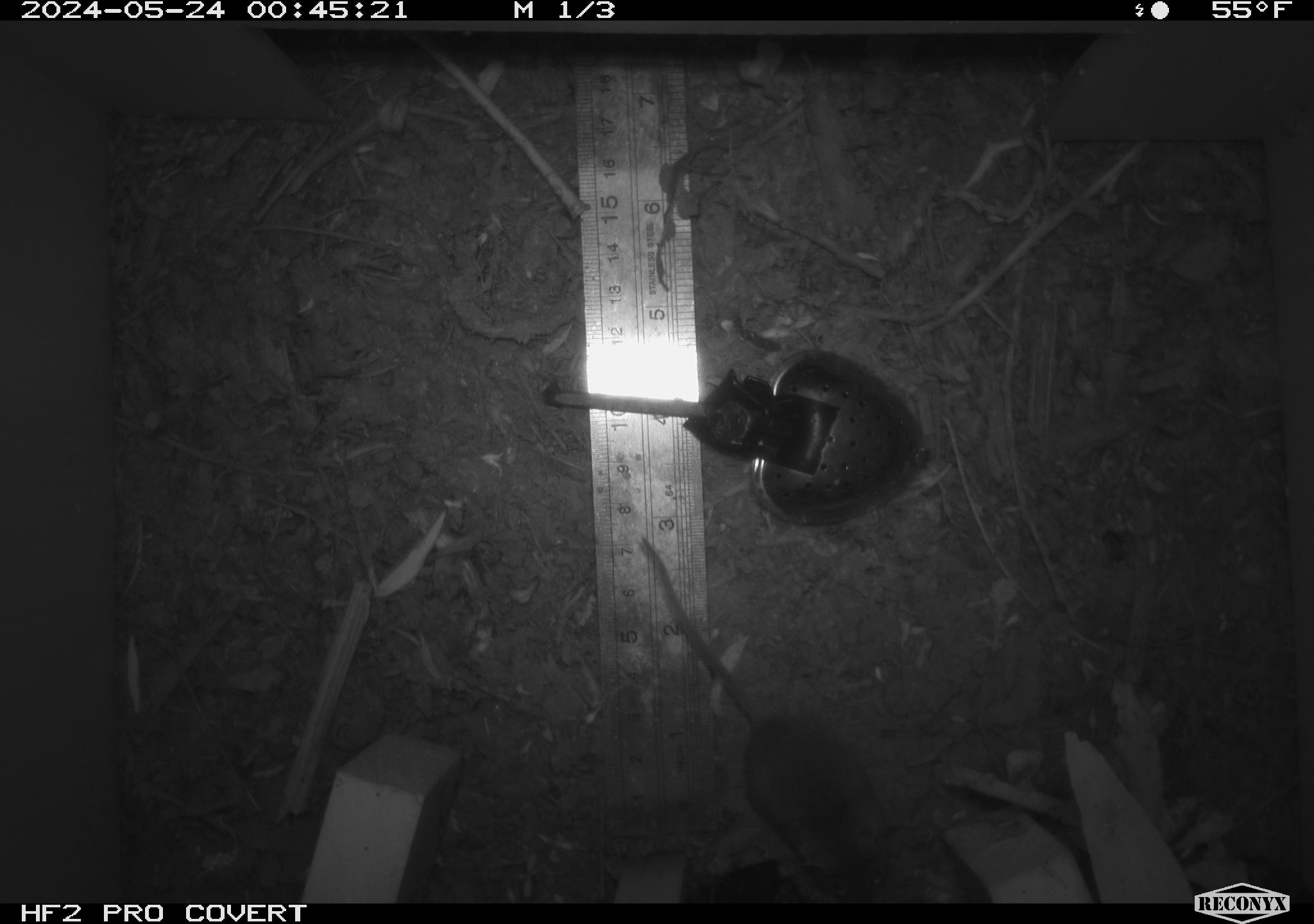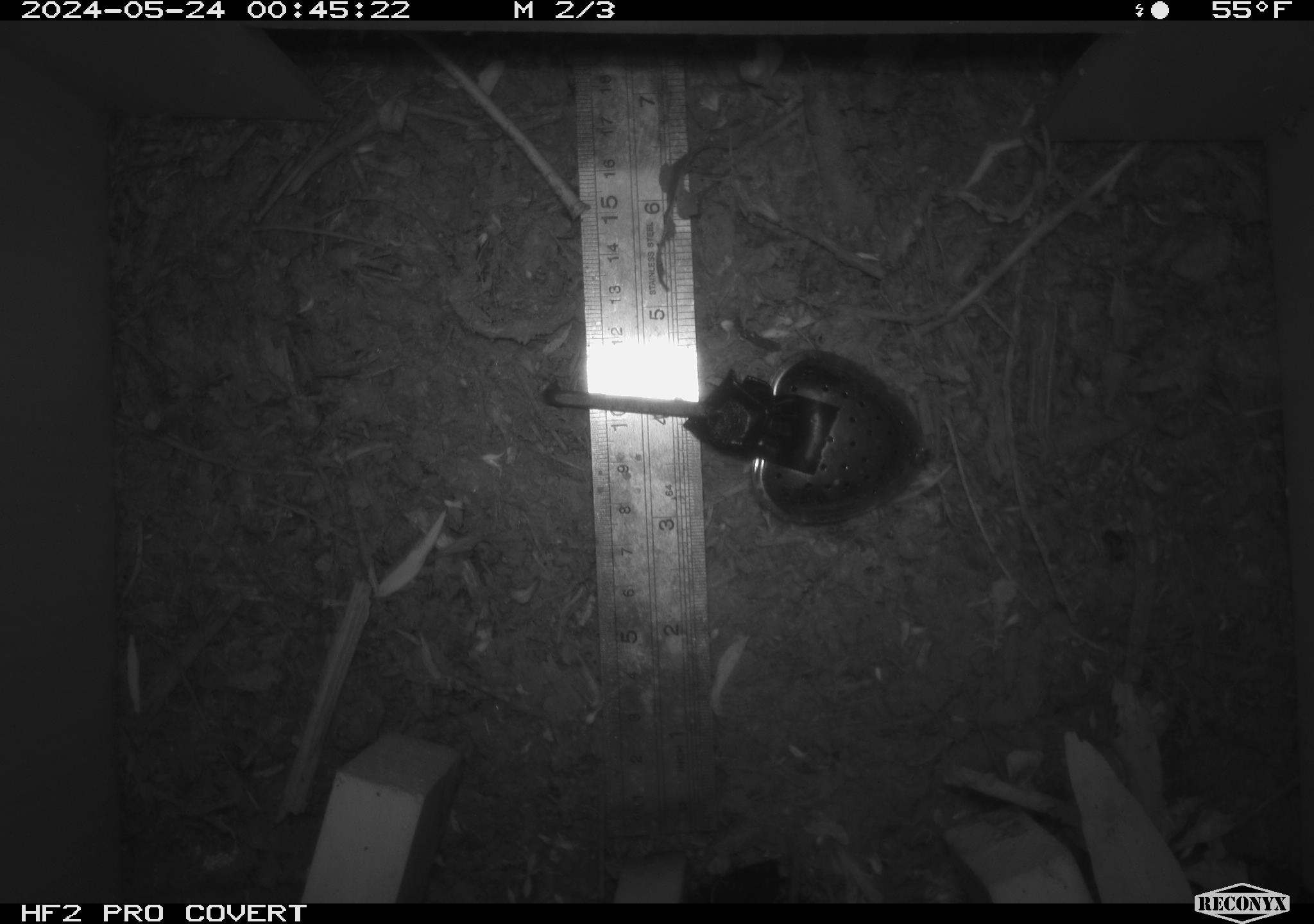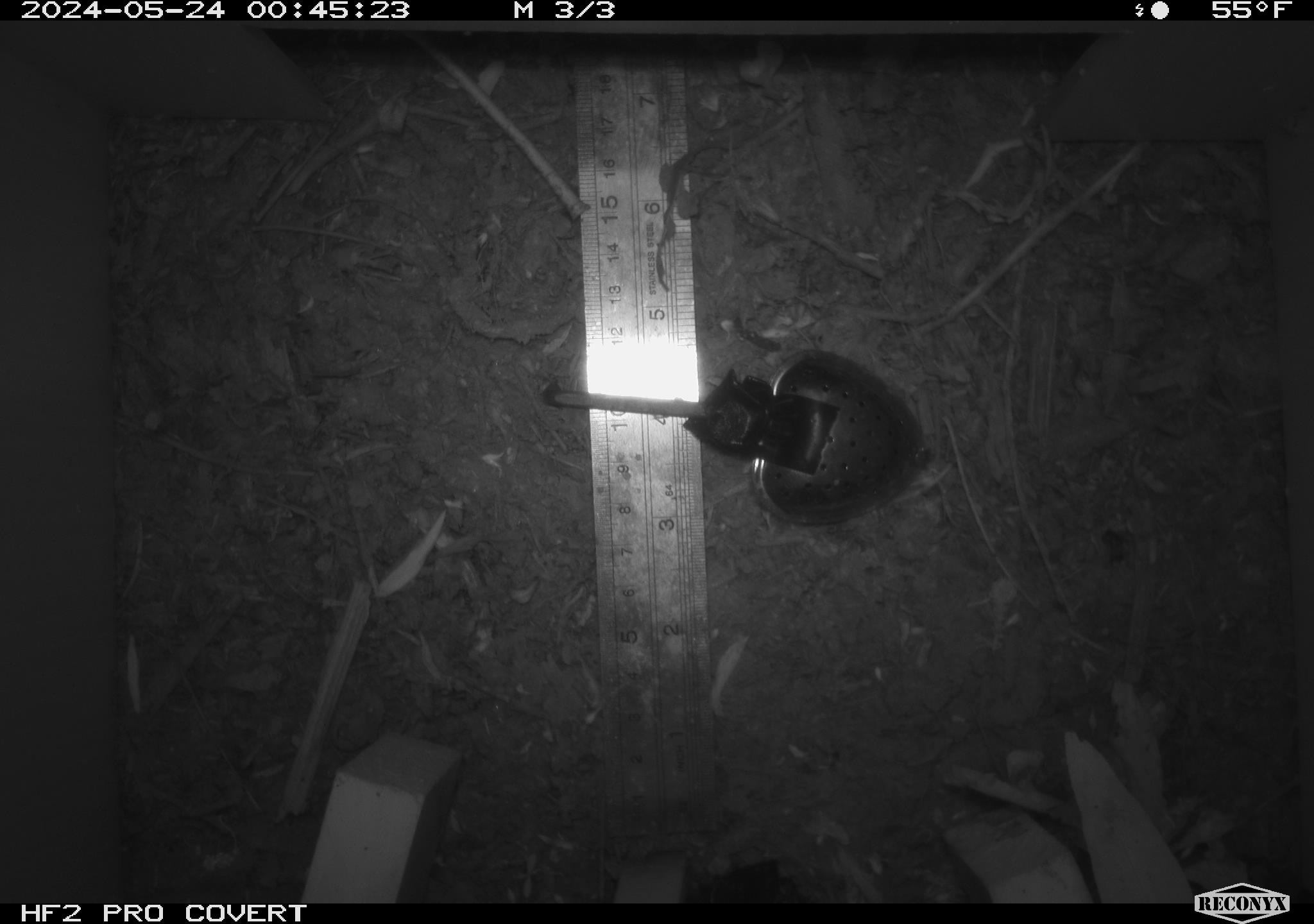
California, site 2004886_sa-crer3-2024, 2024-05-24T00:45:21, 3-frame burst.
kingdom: Animalia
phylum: Chordata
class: Mammalia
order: Rodentia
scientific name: Rodentia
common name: mouse species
Mouse species (Rodentia).